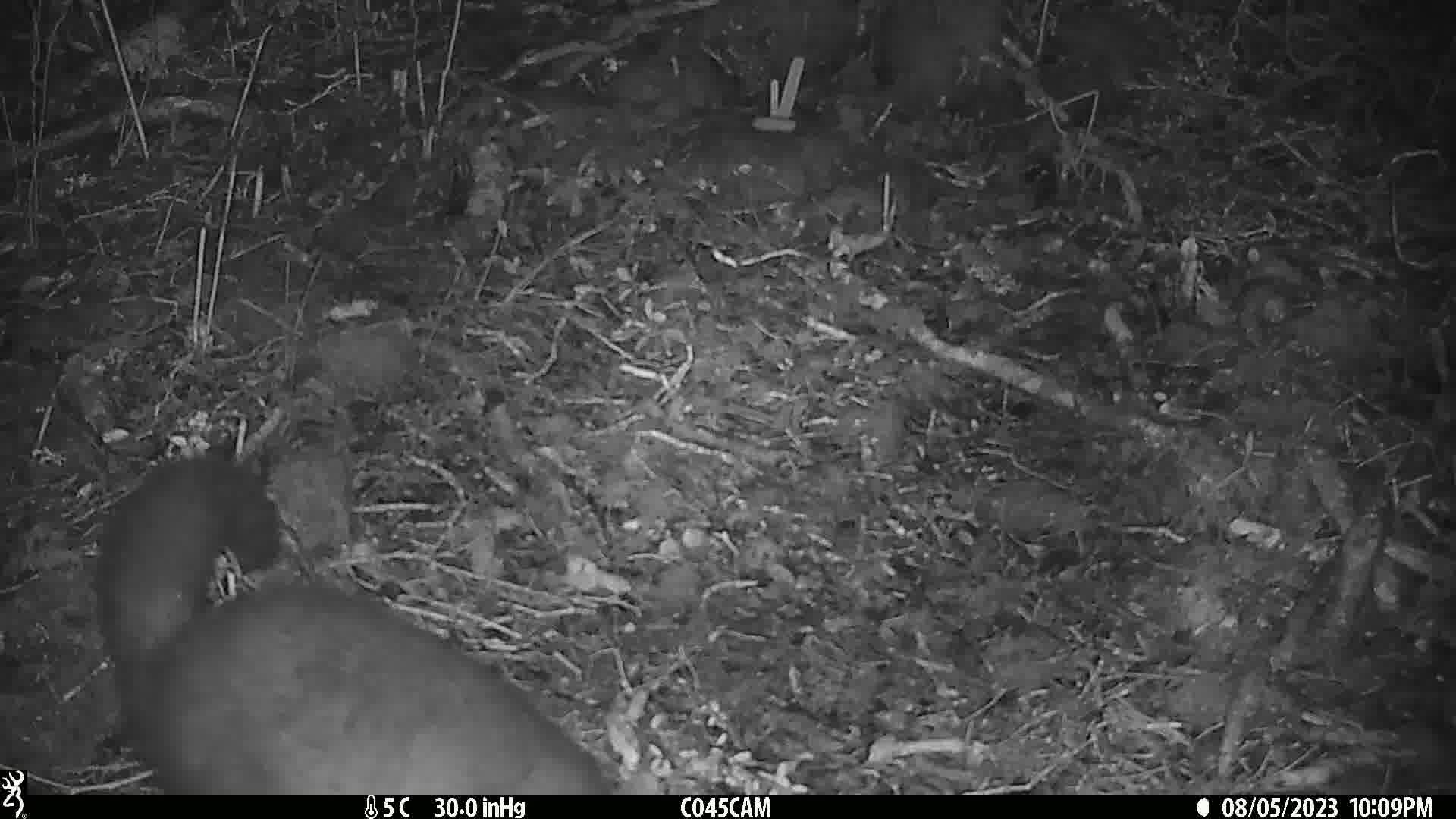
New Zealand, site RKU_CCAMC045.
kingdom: Animalia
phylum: Chordata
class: Mammalia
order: Diprotodontia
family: Phalangeridae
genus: Trichosurus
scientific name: Trichosurus vulpecula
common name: common brushtail possum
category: possum